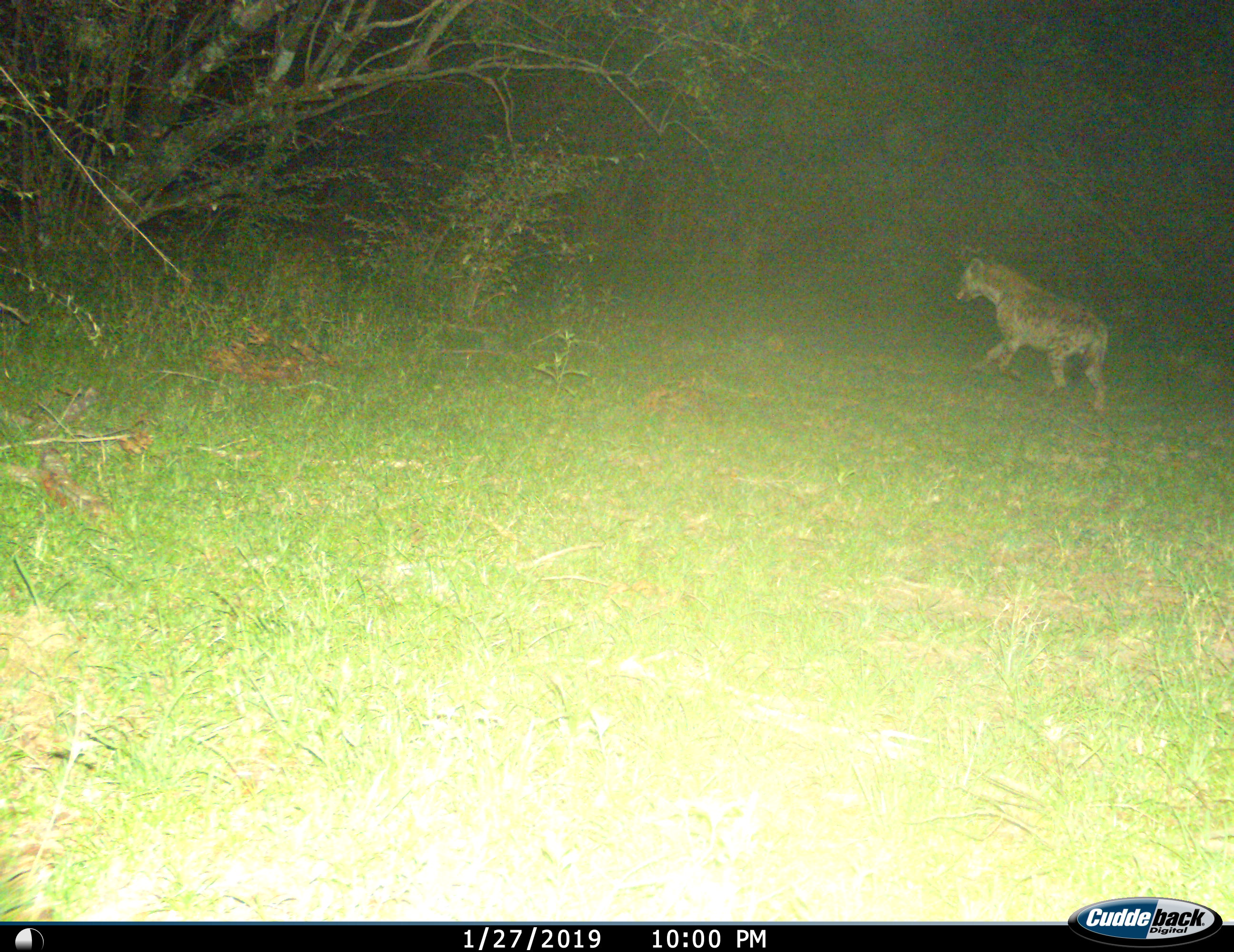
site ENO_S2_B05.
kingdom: Animalia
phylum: Chordata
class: Mammalia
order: Carnivora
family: Hyaenidae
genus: Crocuta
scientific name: Crocuta crocuta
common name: spotted hyena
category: hyenaspotted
Hyenaspotted (spotted hyena) (Crocuta crocuta), count 1. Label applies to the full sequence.